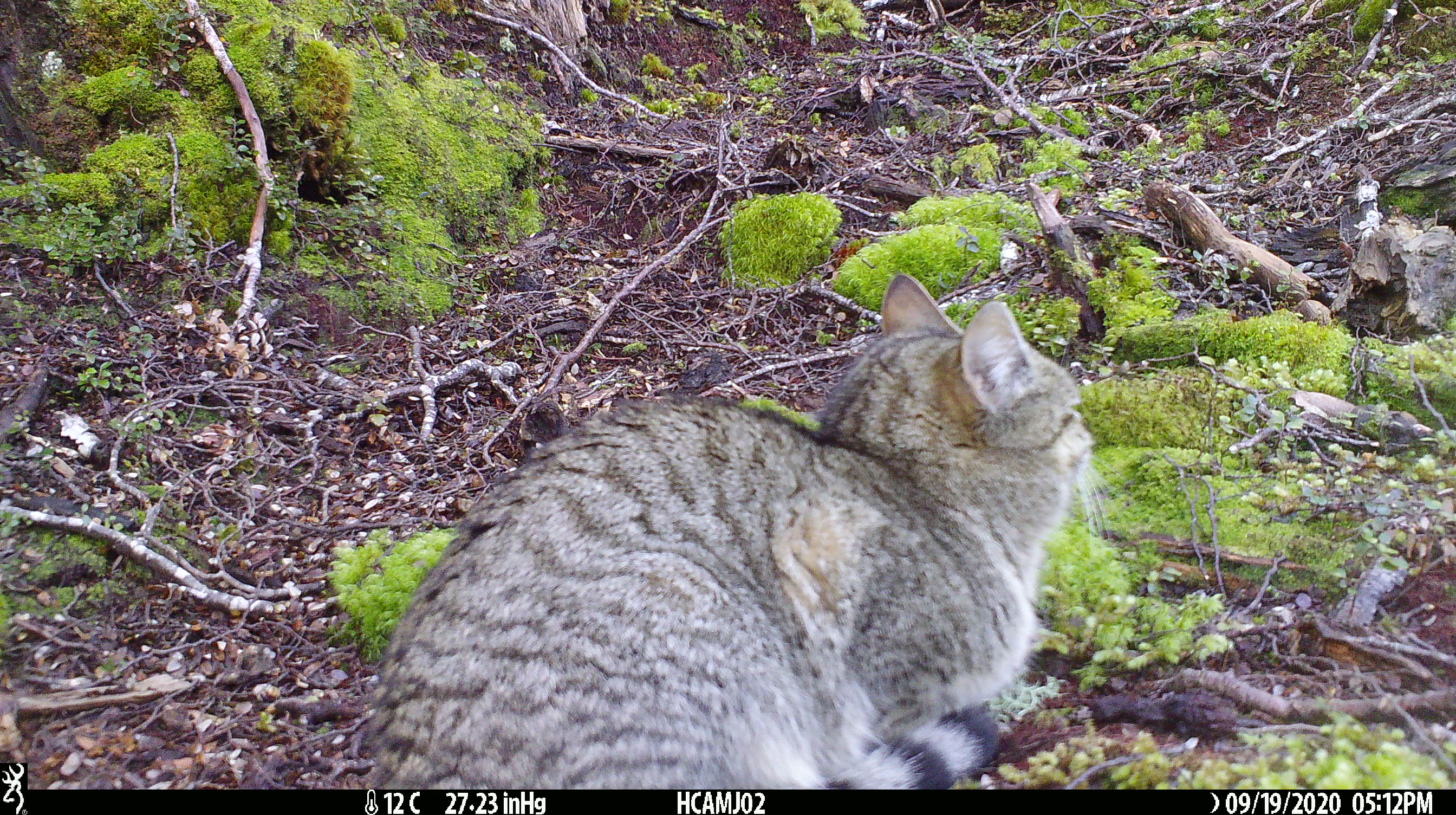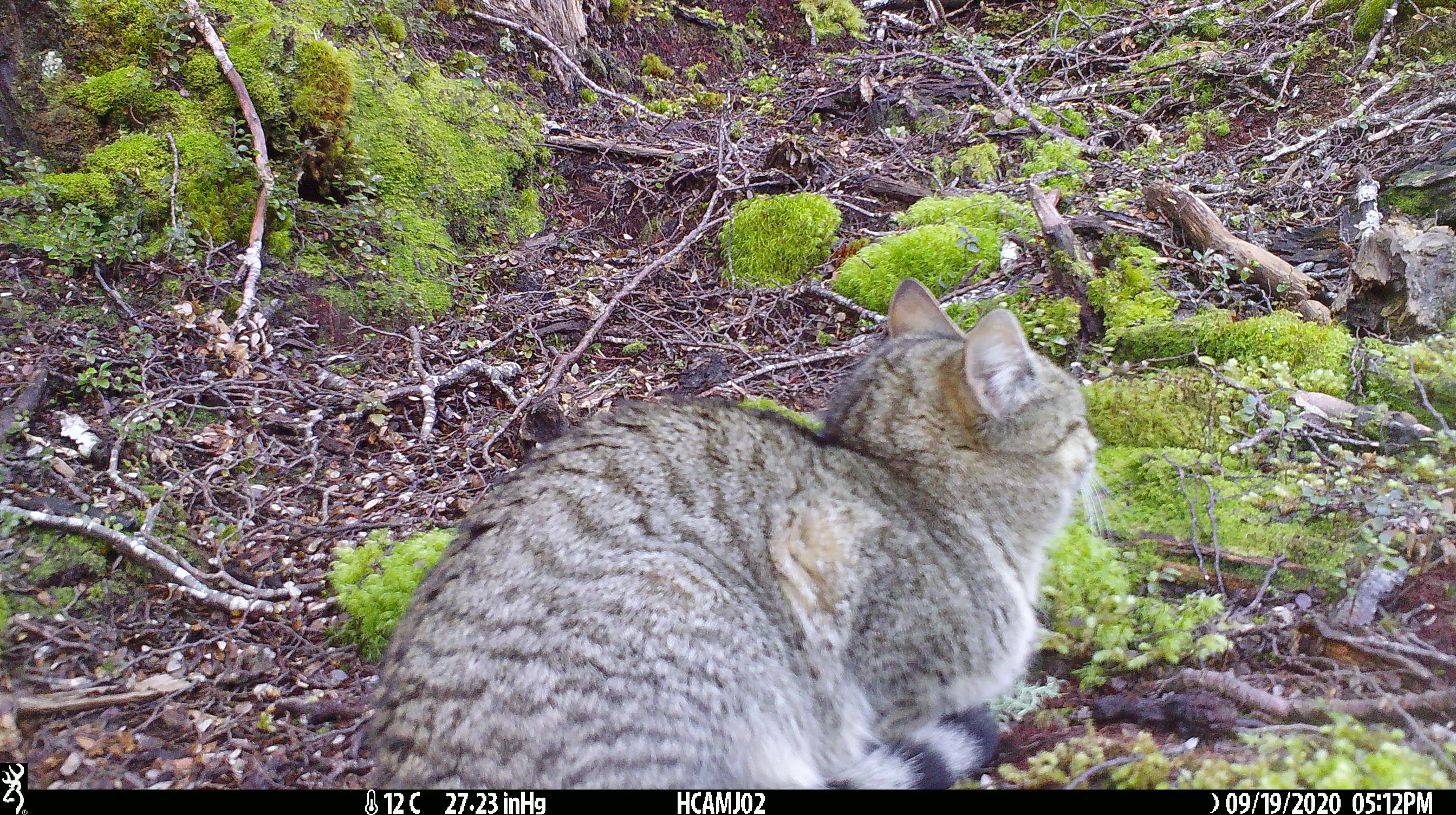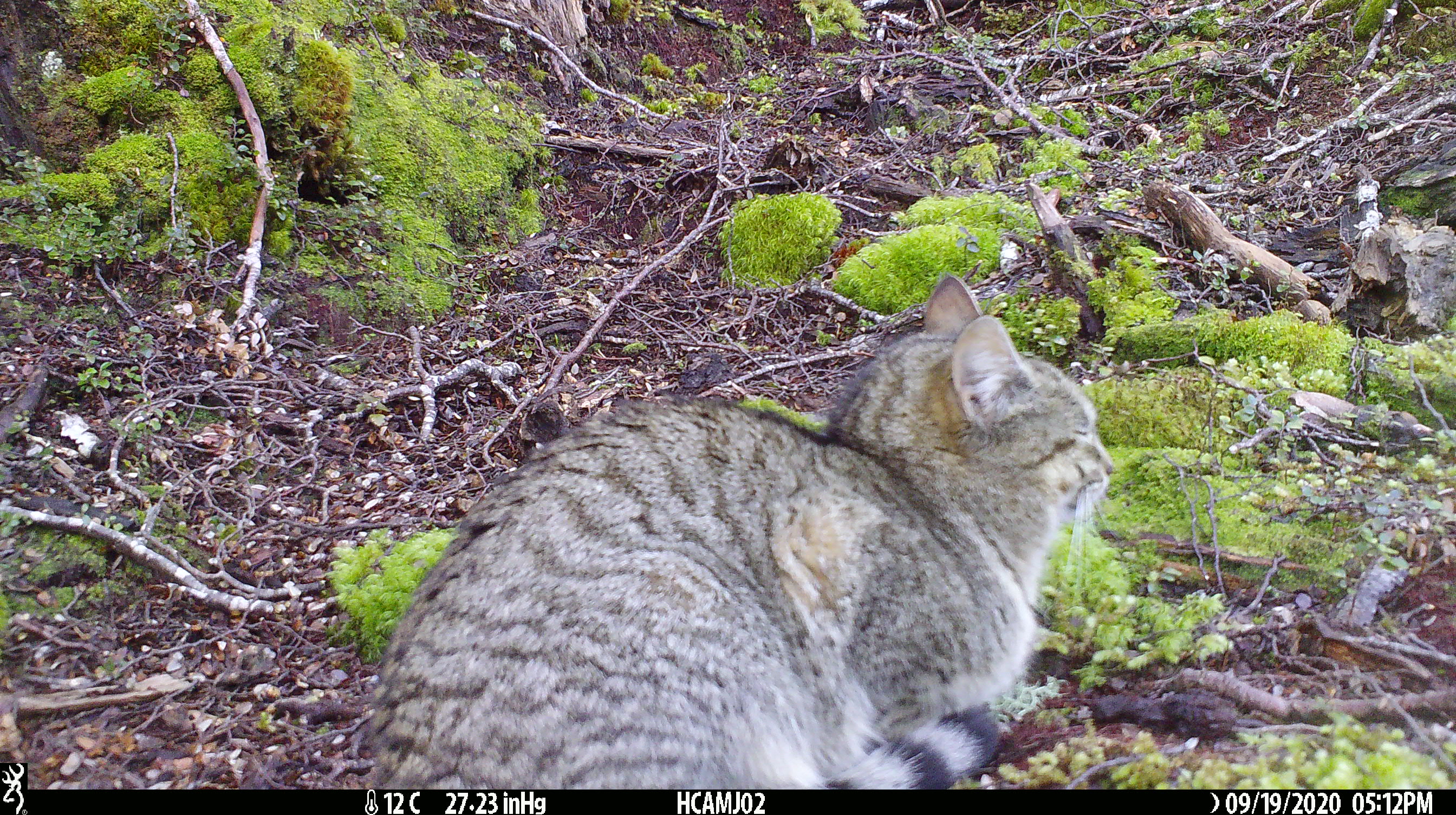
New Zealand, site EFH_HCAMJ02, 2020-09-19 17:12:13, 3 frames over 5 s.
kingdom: Animalia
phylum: Chordata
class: Mammalia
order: Carnivora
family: Felidae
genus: Felis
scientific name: Felis catus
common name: domestic cat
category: cat